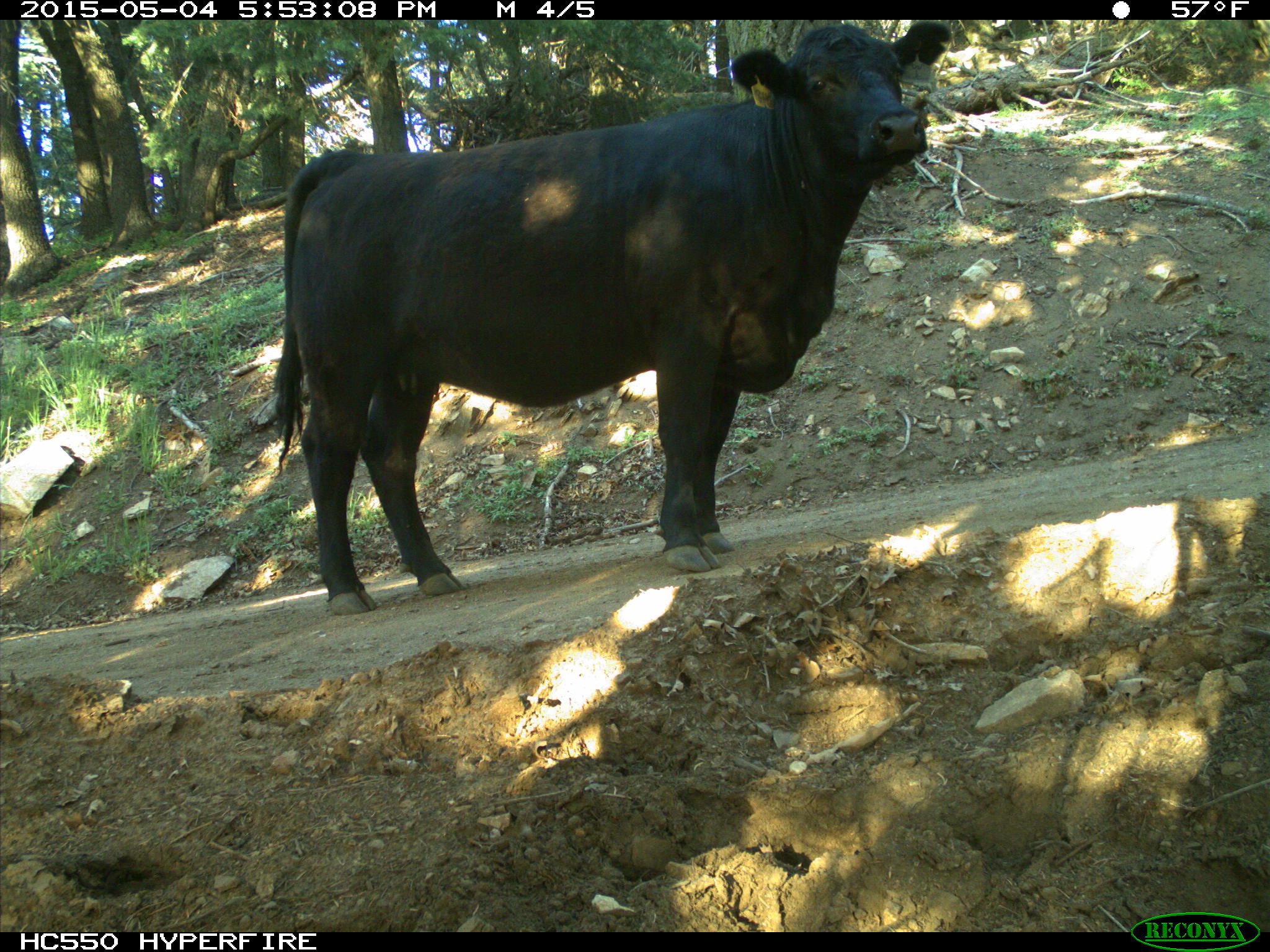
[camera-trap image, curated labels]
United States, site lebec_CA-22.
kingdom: Animalia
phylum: Chordata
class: Mammalia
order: Artiodactyla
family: Bovidae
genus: Bos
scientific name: Bos taurus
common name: domestic cow